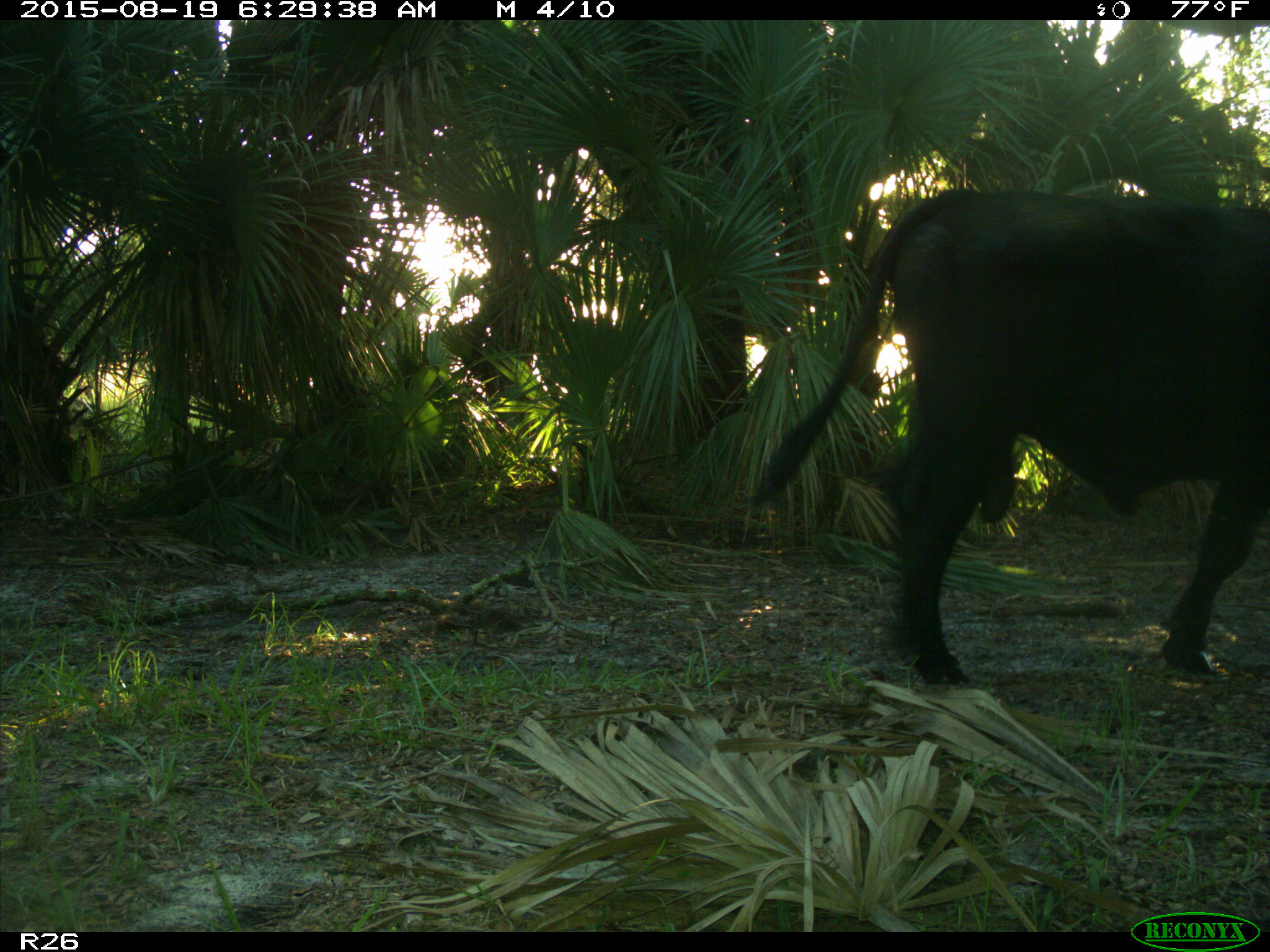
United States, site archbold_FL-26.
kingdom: Animalia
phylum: Chordata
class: Mammalia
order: Artiodactyla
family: Bovidae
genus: Bos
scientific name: Bos taurus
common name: domestic cow